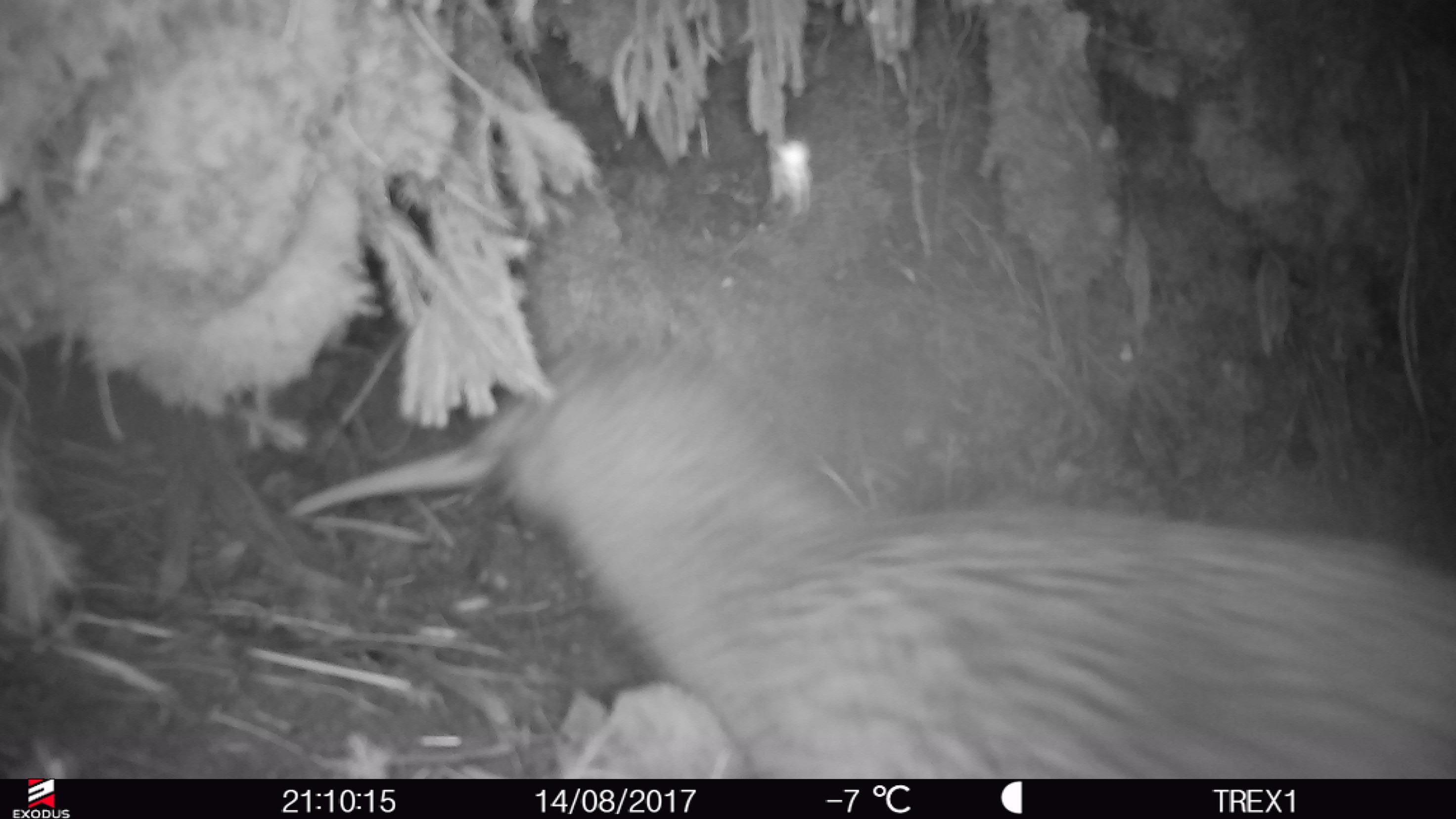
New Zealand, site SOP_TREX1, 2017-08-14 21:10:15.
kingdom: Animalia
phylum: Chordata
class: Aves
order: Apterygiformes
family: Apterygidae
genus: Apteryx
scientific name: Apteryx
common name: kiwi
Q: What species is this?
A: Kiwi (Apteryx).